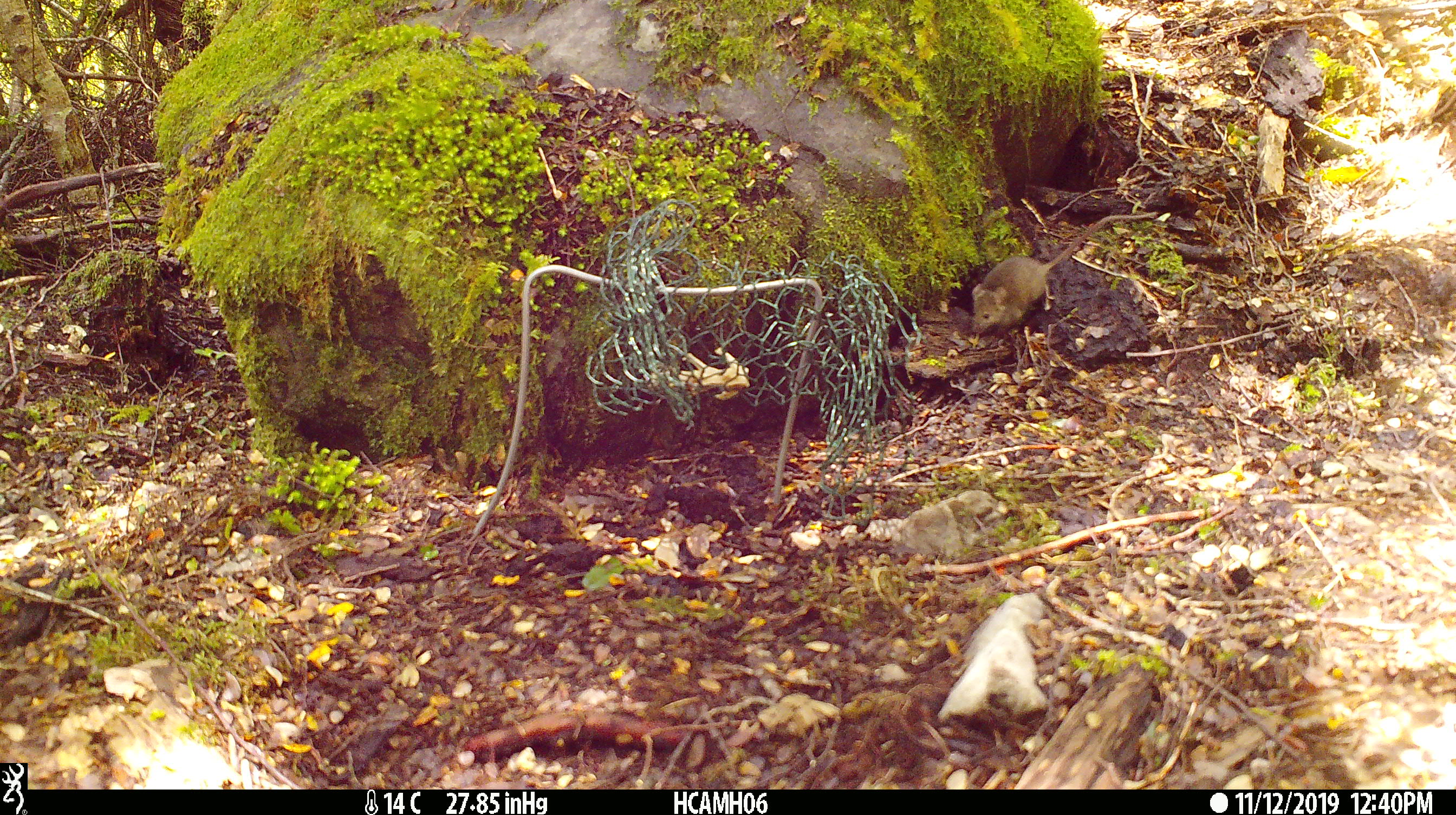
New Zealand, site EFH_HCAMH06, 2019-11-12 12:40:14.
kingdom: Animalia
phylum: Chordata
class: Mammalia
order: Rodentia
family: Muridae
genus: Mus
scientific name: Mus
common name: mouse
Mouse (Mus).